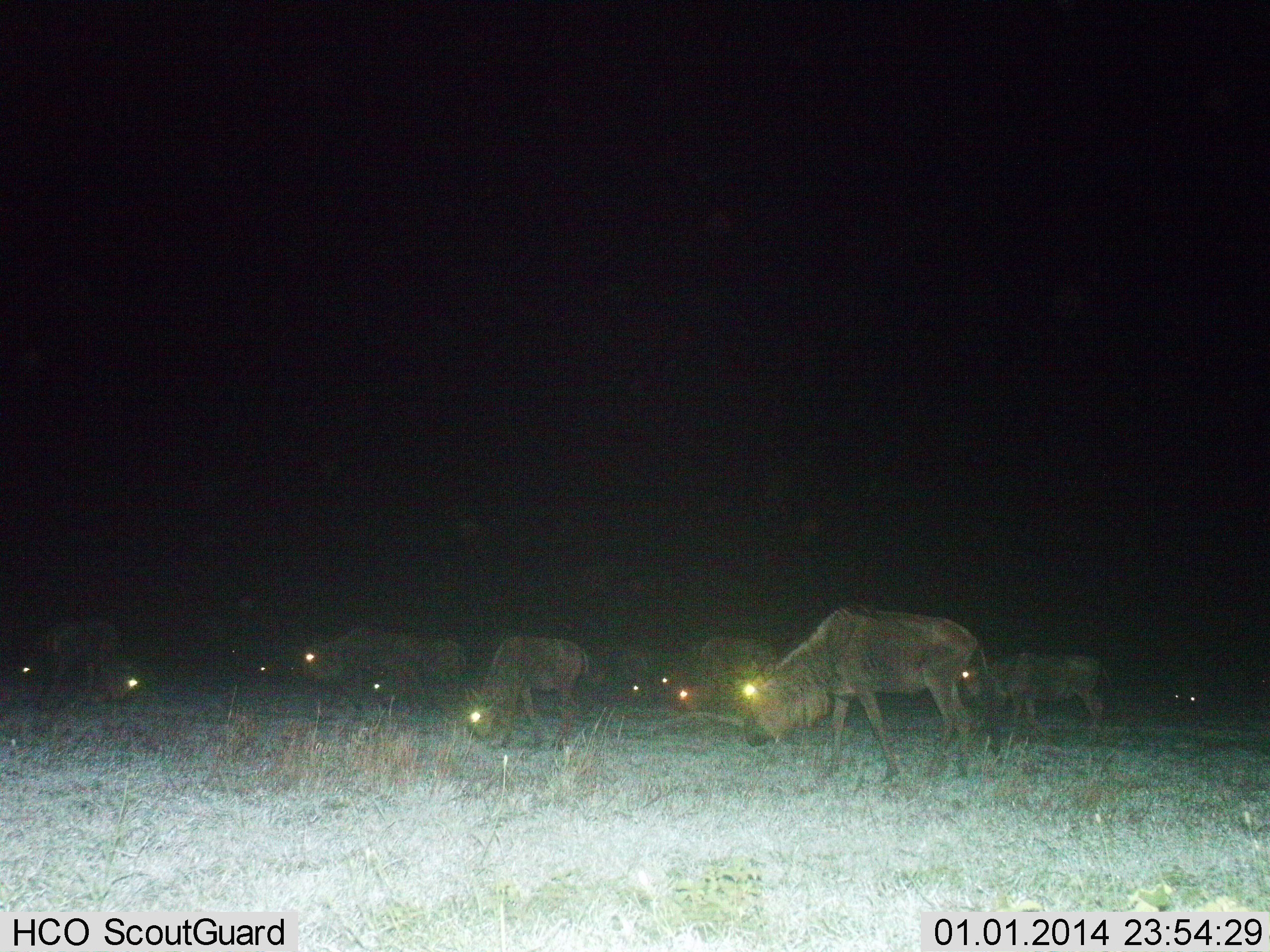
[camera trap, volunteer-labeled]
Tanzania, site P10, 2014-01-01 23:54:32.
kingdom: Animalia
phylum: Chordata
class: Mammalia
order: Artiodactyla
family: Bovidae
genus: Connochaetes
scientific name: Connochaetes taurinus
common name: blue wildebeest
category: wildebeest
Wildebeest (blue wildebeest) (Connochaetes taurinus), count 11-50. Behavior (volunteer vote fractions): standing 20%, resting 0%, moving 30%, interacting 0%. Young present (vote fraction): 0%. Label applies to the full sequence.